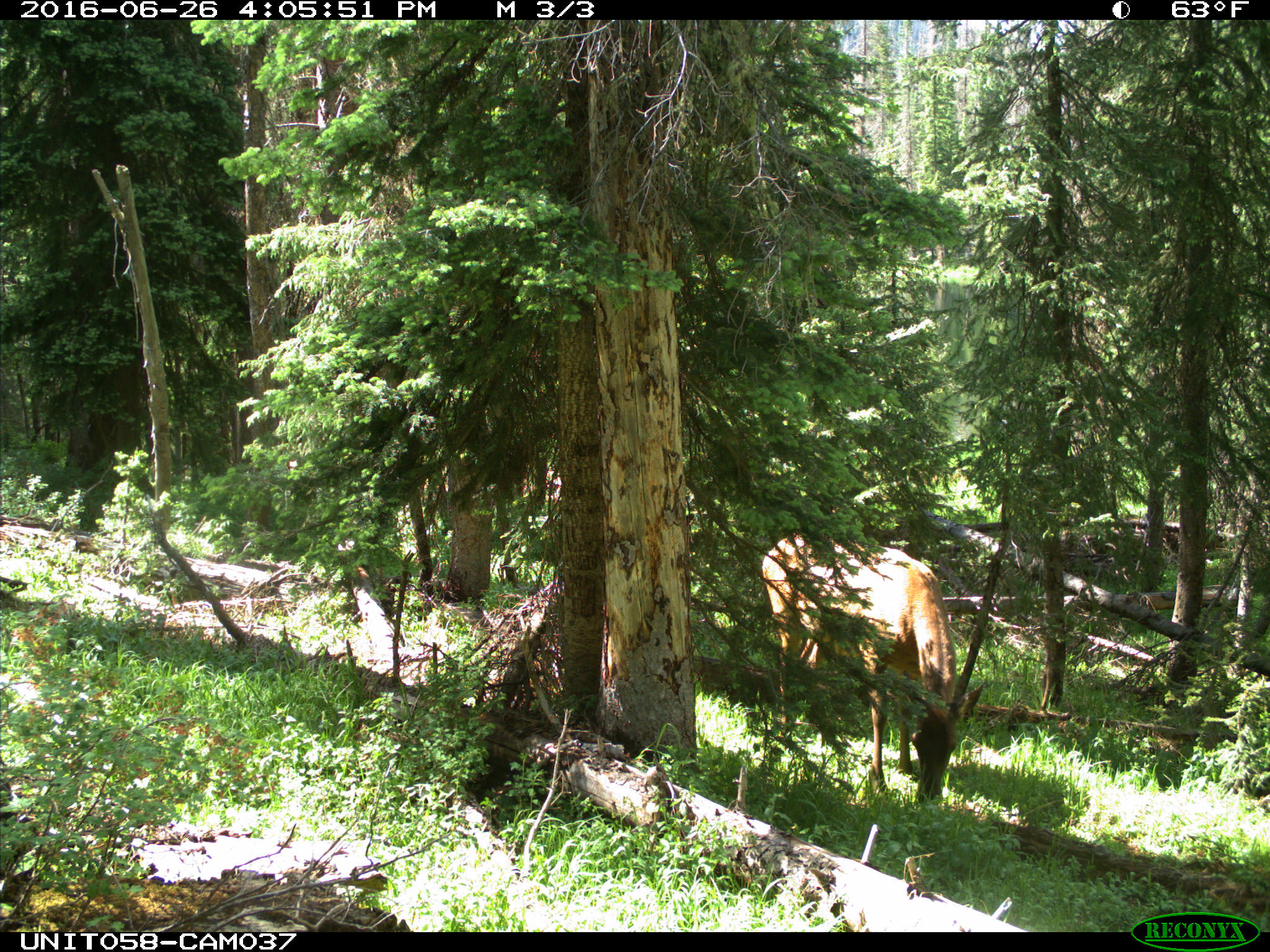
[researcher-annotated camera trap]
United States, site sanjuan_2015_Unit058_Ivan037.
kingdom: Animalia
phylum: Chordata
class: Mammalia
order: Artiodactyla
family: Cervidae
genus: Cervus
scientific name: Cervus elaphus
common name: red deer